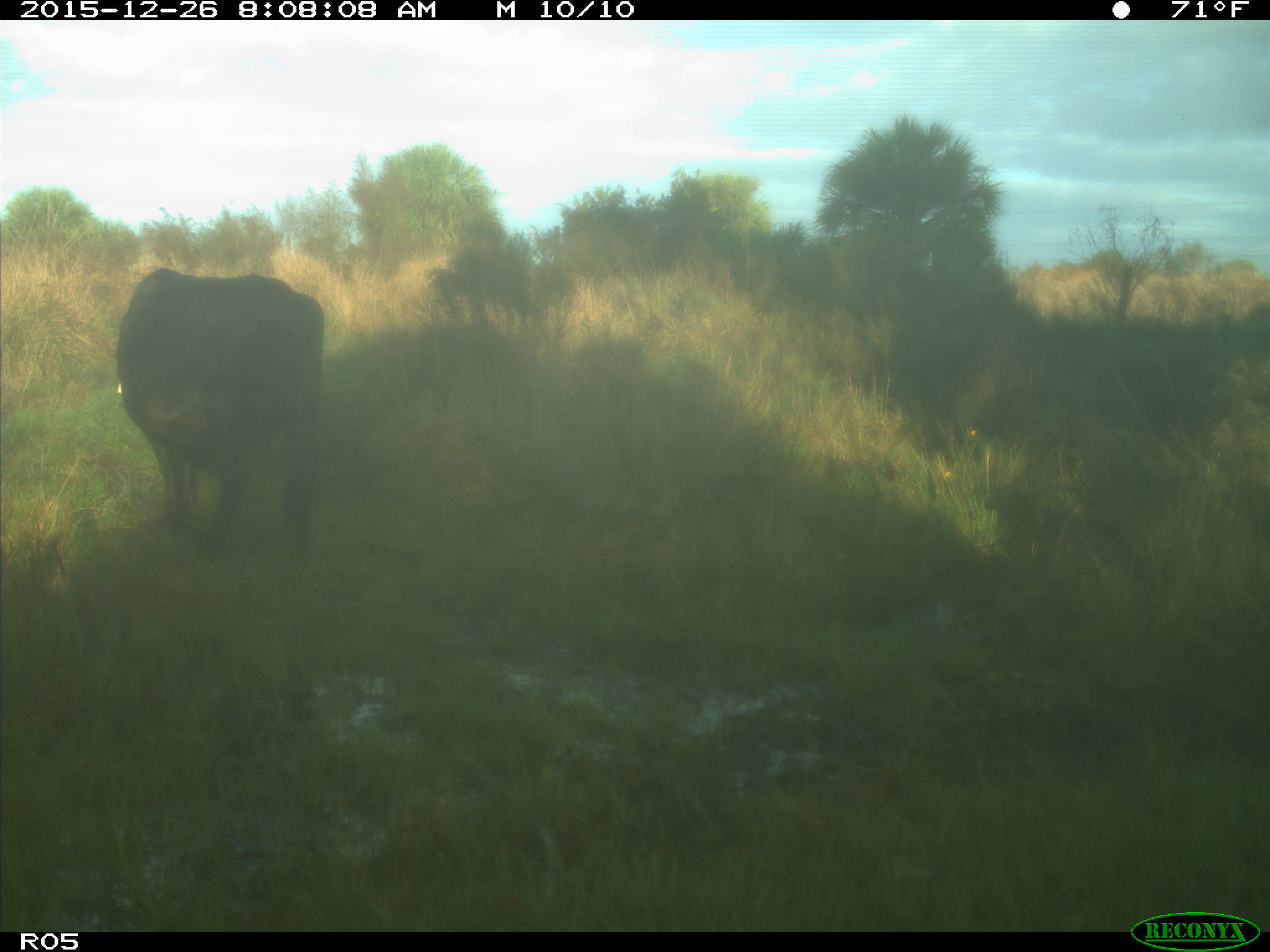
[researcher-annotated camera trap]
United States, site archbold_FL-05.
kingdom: Animalia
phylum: Chordata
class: Mammalia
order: Artiodactyla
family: Bovidae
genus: Bos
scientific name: Bos taurus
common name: domestic cow